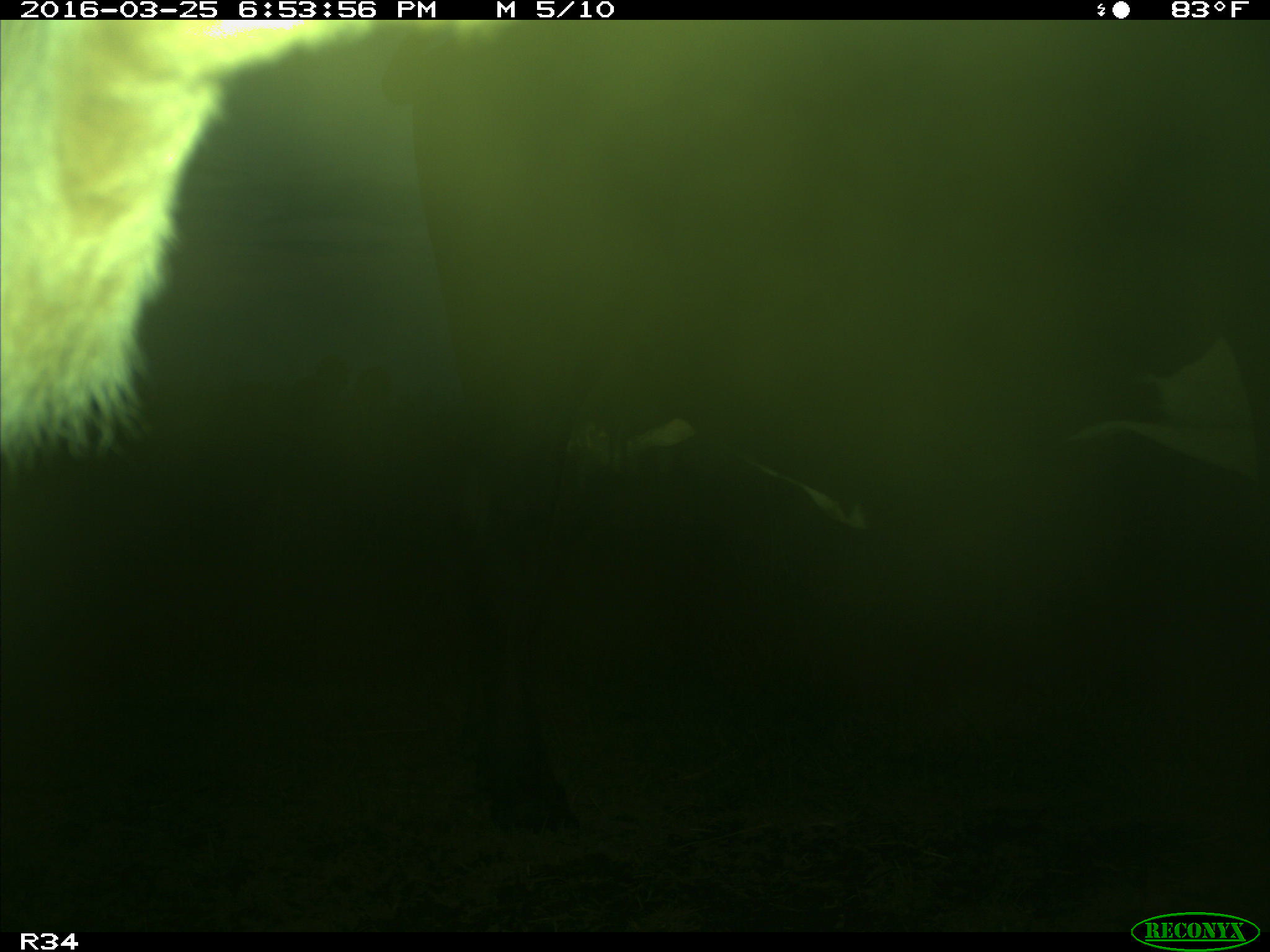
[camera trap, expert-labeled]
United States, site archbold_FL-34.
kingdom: Animalia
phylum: Chordata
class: Mammalia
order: Artiodactyla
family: Bovidae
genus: Bos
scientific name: Bos taurus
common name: domestic cow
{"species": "Bos taurus (domestic cow)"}